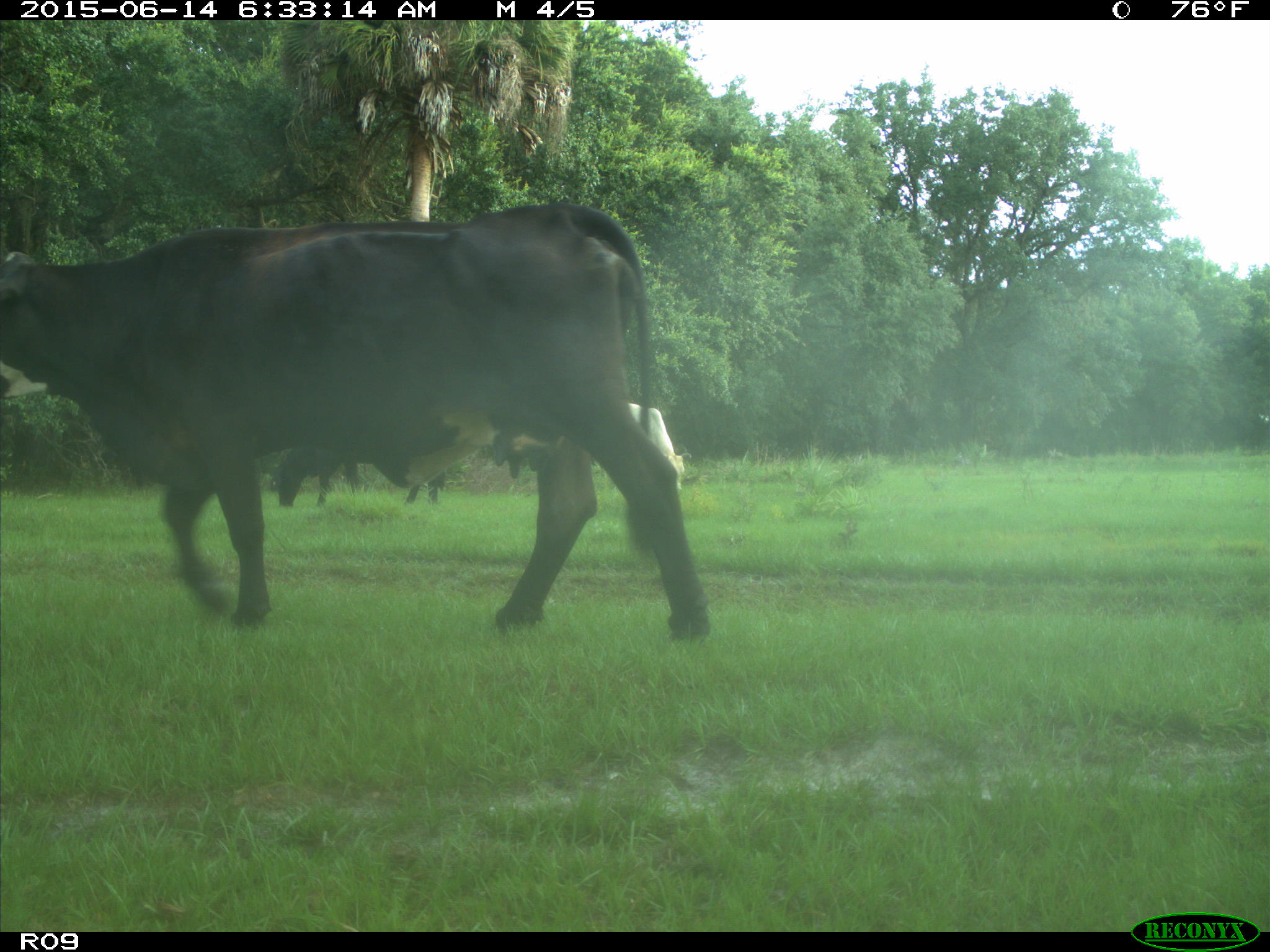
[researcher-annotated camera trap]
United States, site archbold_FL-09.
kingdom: Animalia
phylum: Chordata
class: Mammalia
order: Artiodactyla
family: Bovidae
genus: Bos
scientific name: Bos taurus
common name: domestic cow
Bos taurus (domestic cow).